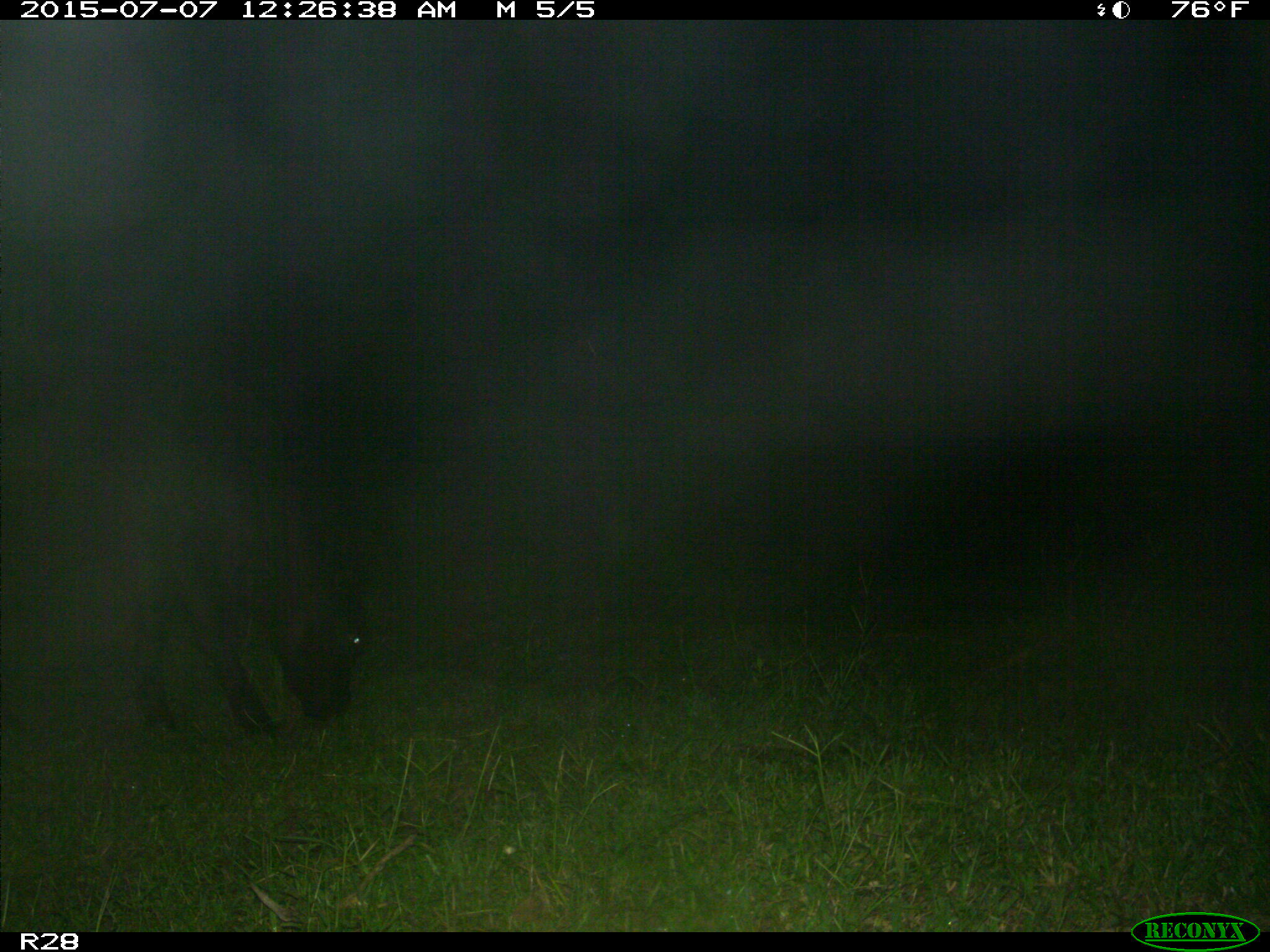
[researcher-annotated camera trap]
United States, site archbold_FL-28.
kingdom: Animalia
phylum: Chordata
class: Mammalia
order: Artiodactyla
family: Bovidae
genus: Bos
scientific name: Bos taurus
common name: domestic cow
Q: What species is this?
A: Bos taurus (domestic cow).